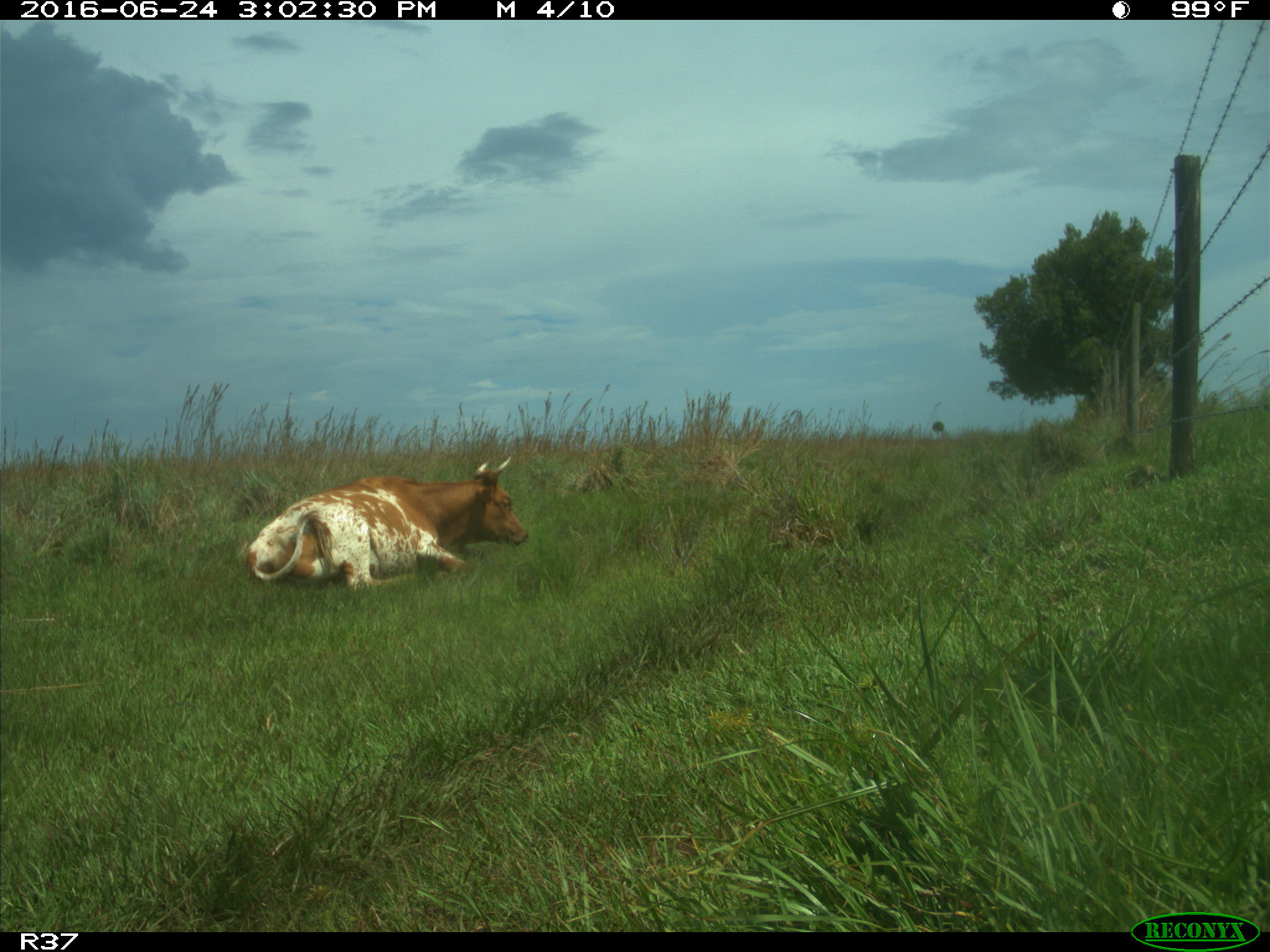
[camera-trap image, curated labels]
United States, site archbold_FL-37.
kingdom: Animalia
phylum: Chordata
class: Mammalia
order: Artiodactyla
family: Bovidae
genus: Bos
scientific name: Bos taurus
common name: domestic cow